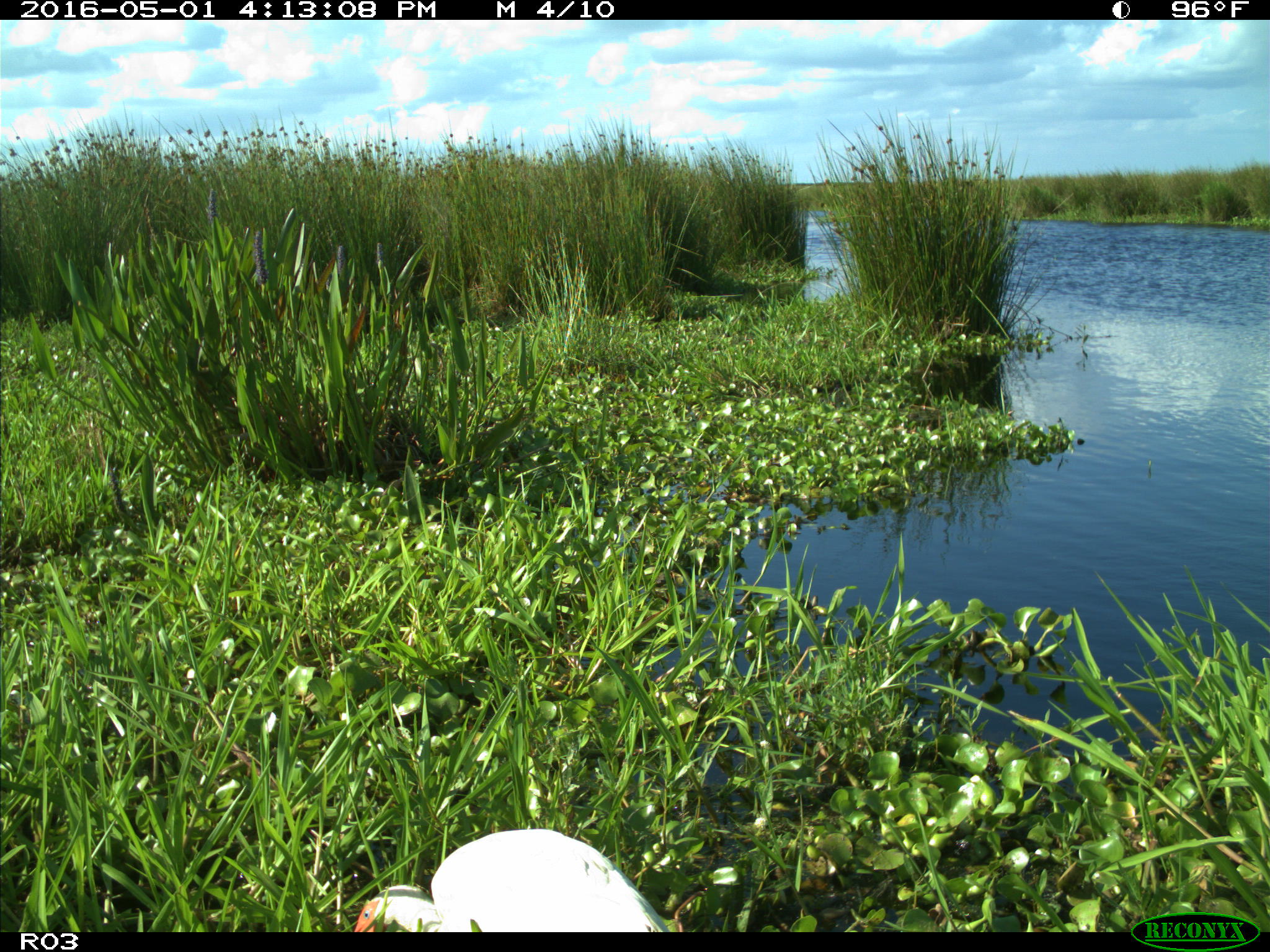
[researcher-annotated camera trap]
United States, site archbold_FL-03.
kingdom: Animalia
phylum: Chordata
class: Aves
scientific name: Aves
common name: birds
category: unidentified bird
Unidentified bird (birds) (Aves).